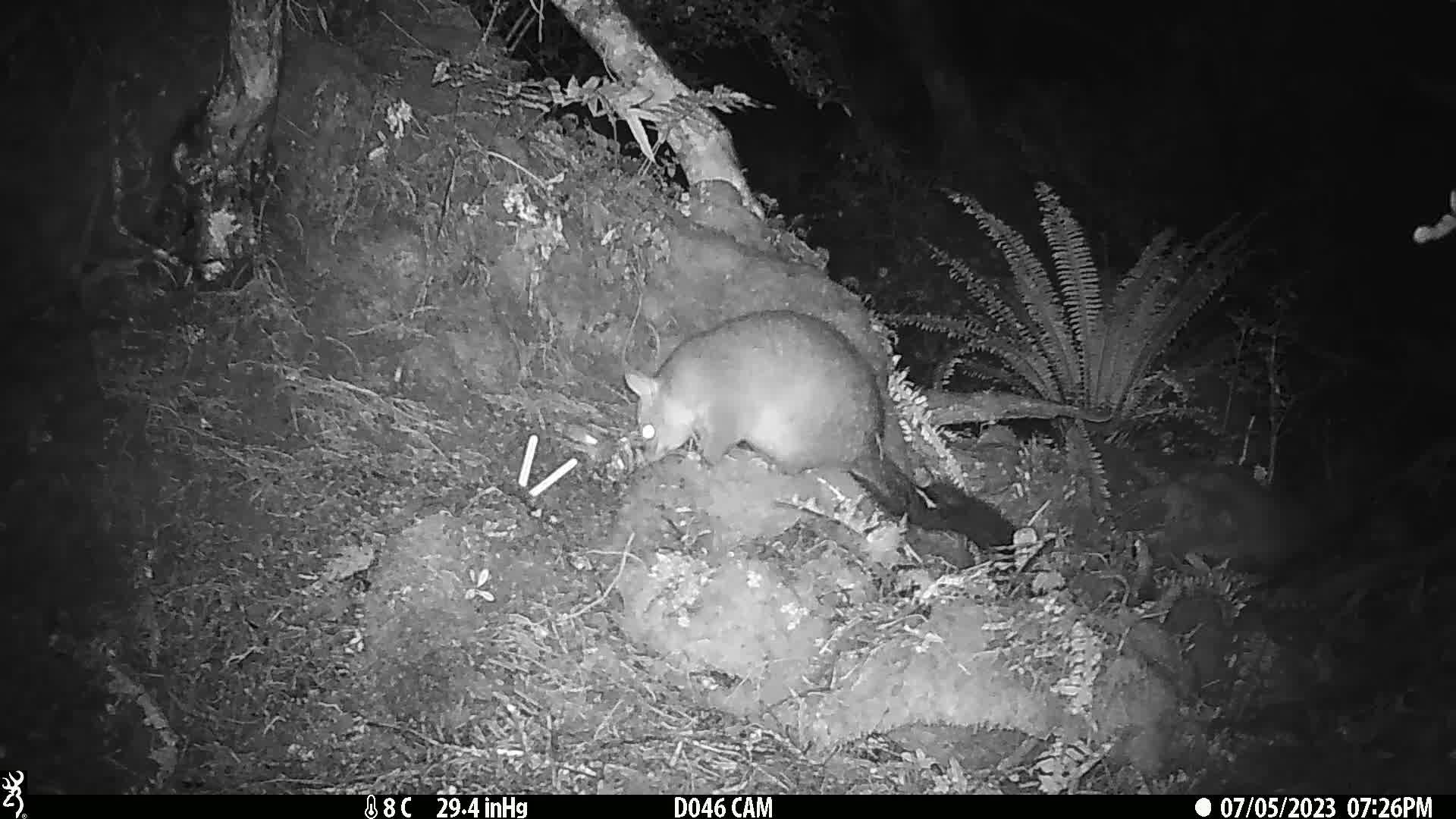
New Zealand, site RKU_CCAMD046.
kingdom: Animalia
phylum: Chordata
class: Mammalia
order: Diprotodontia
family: Phalangeridae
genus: Trichosurus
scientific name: Trichosurus vulpecula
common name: common brushtail possum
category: possum